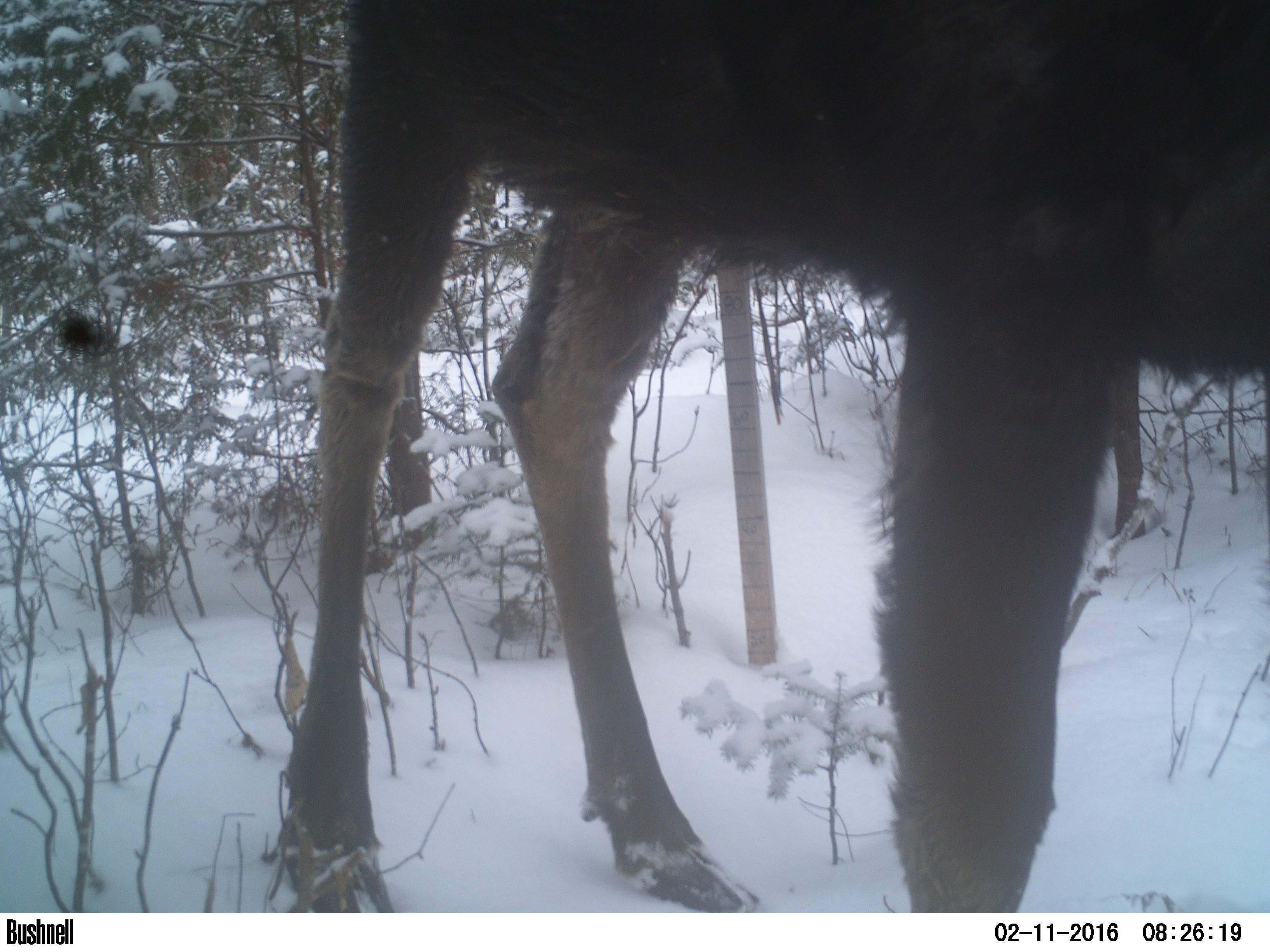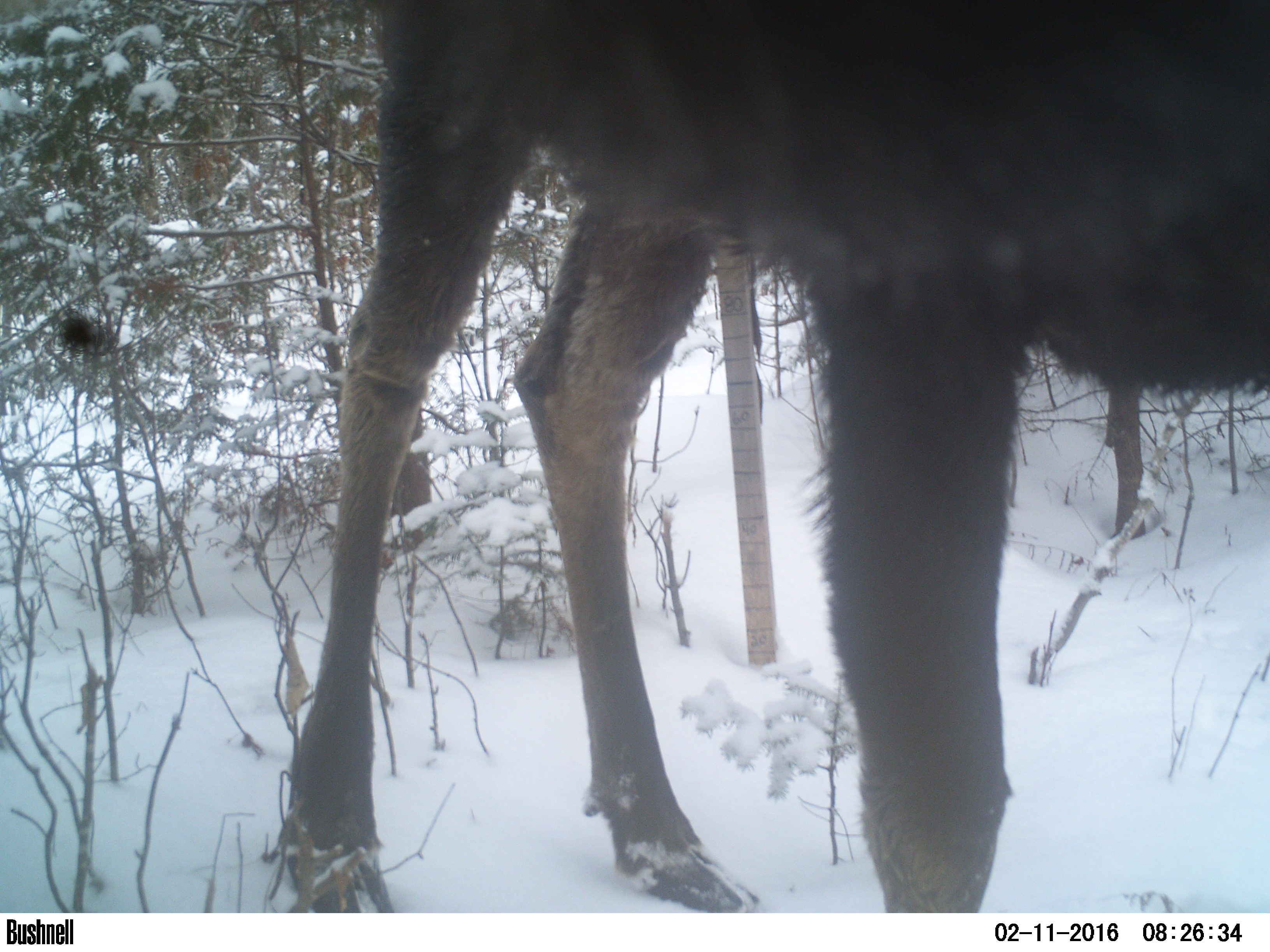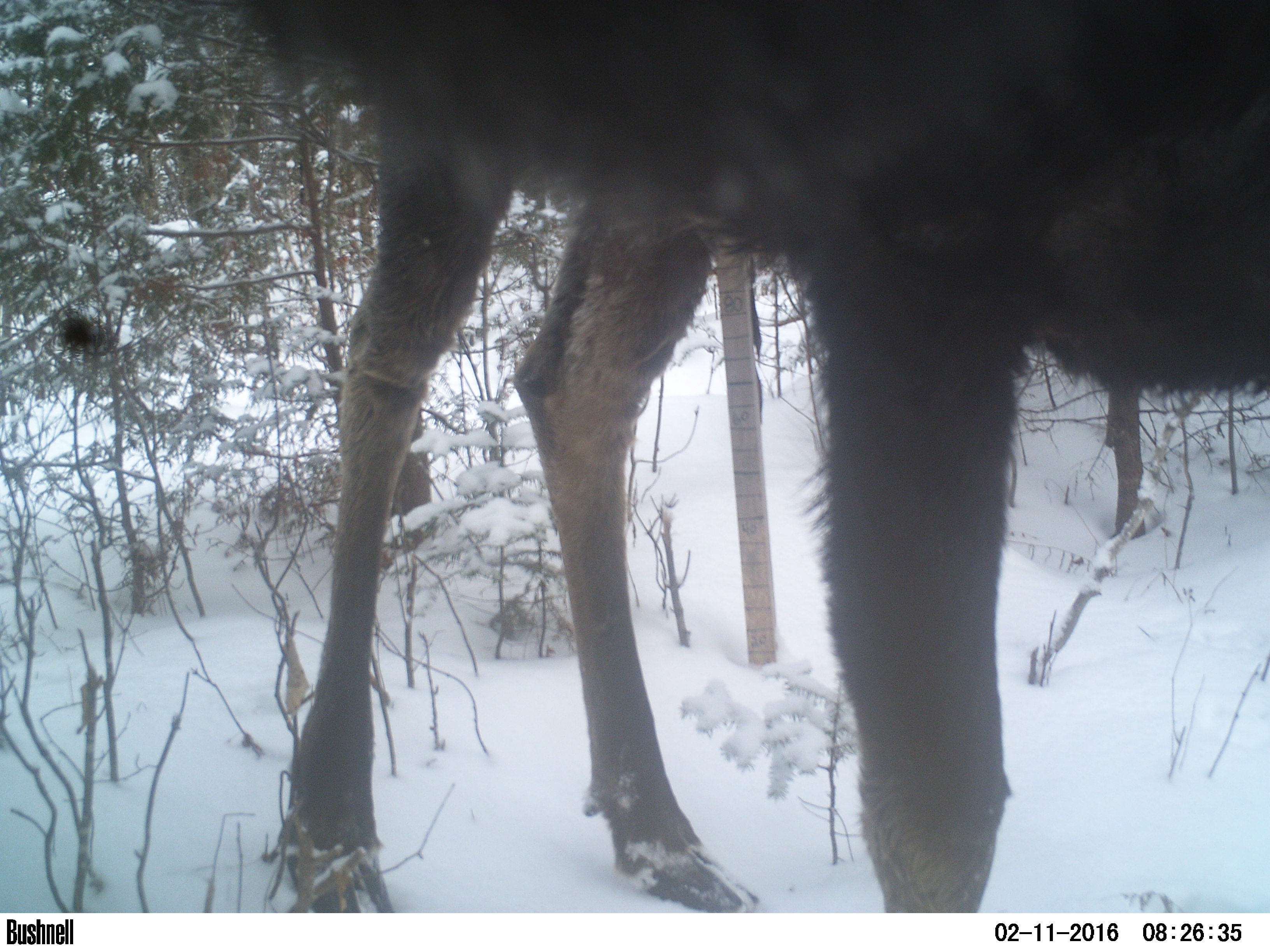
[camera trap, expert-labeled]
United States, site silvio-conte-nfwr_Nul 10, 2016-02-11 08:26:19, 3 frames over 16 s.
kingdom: Animalia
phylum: Chordata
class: Mammalia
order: Artiodactyla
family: Cervidae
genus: Alces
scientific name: Alces alces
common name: moose